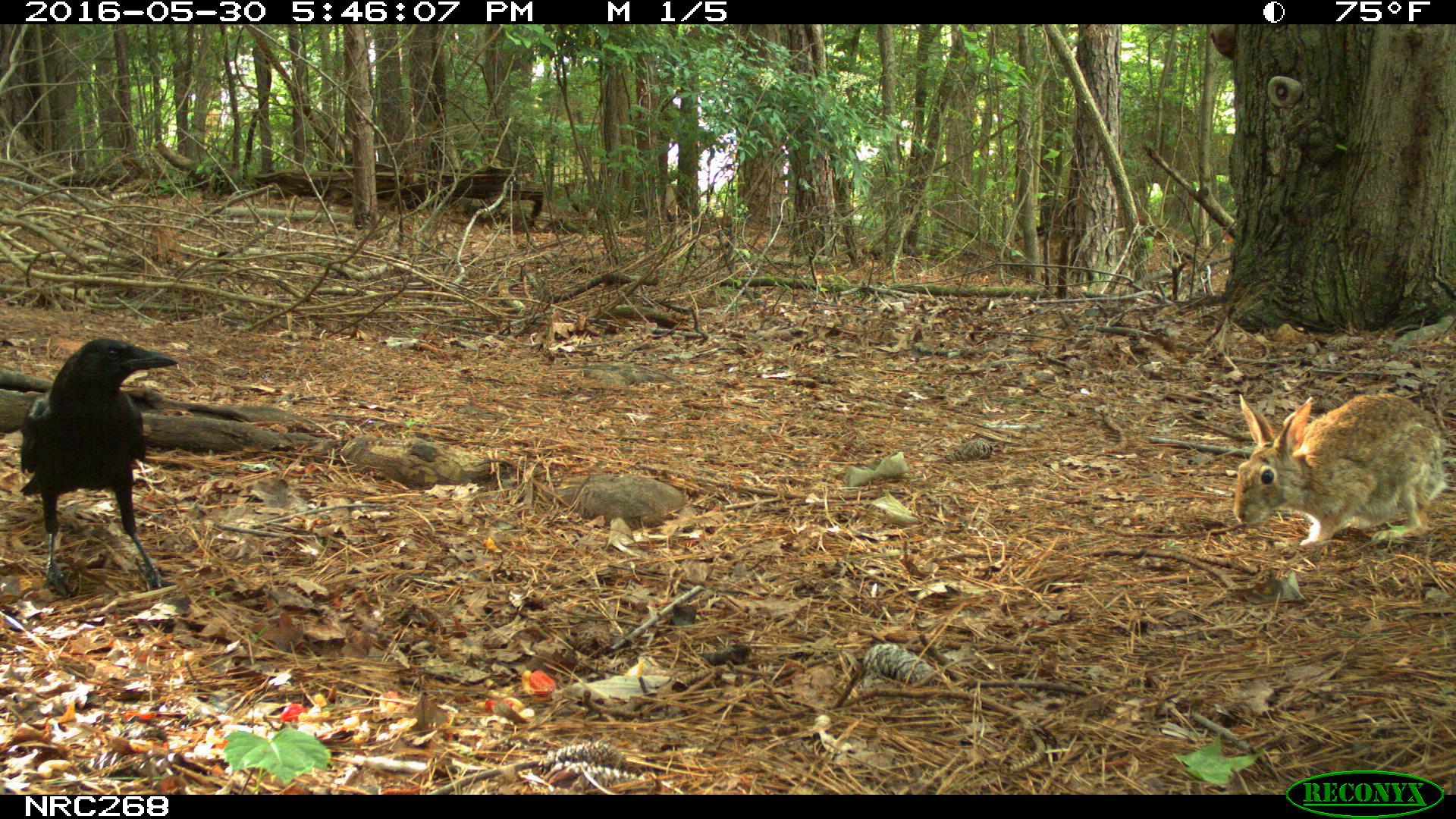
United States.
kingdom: Animalia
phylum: Chordata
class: Mammalia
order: Lagomorpha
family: Leporidae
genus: Sylvilagus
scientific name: Sylvilagus floridanus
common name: eastern cottontail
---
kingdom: Animalia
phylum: Chordata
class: Aves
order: Passeriformes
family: Corvidae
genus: Corvus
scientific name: Corvus brachyrhynchos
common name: american crow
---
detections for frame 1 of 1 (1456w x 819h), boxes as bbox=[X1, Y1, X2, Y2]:
American Crow: bbox=[1, 334, 183, 595]
Eastern Cottontail: bbox=[1219, 372, 1444, 558]